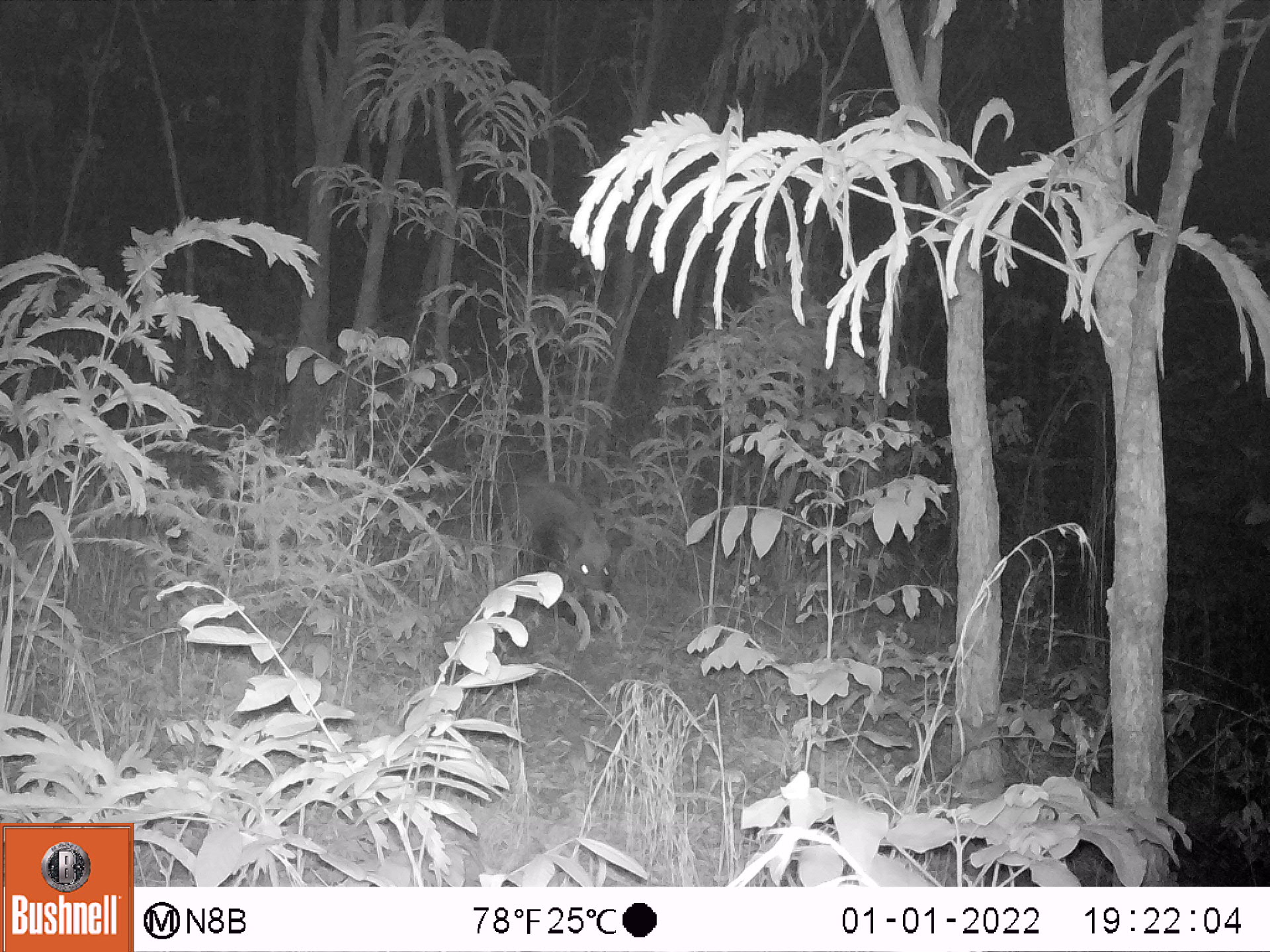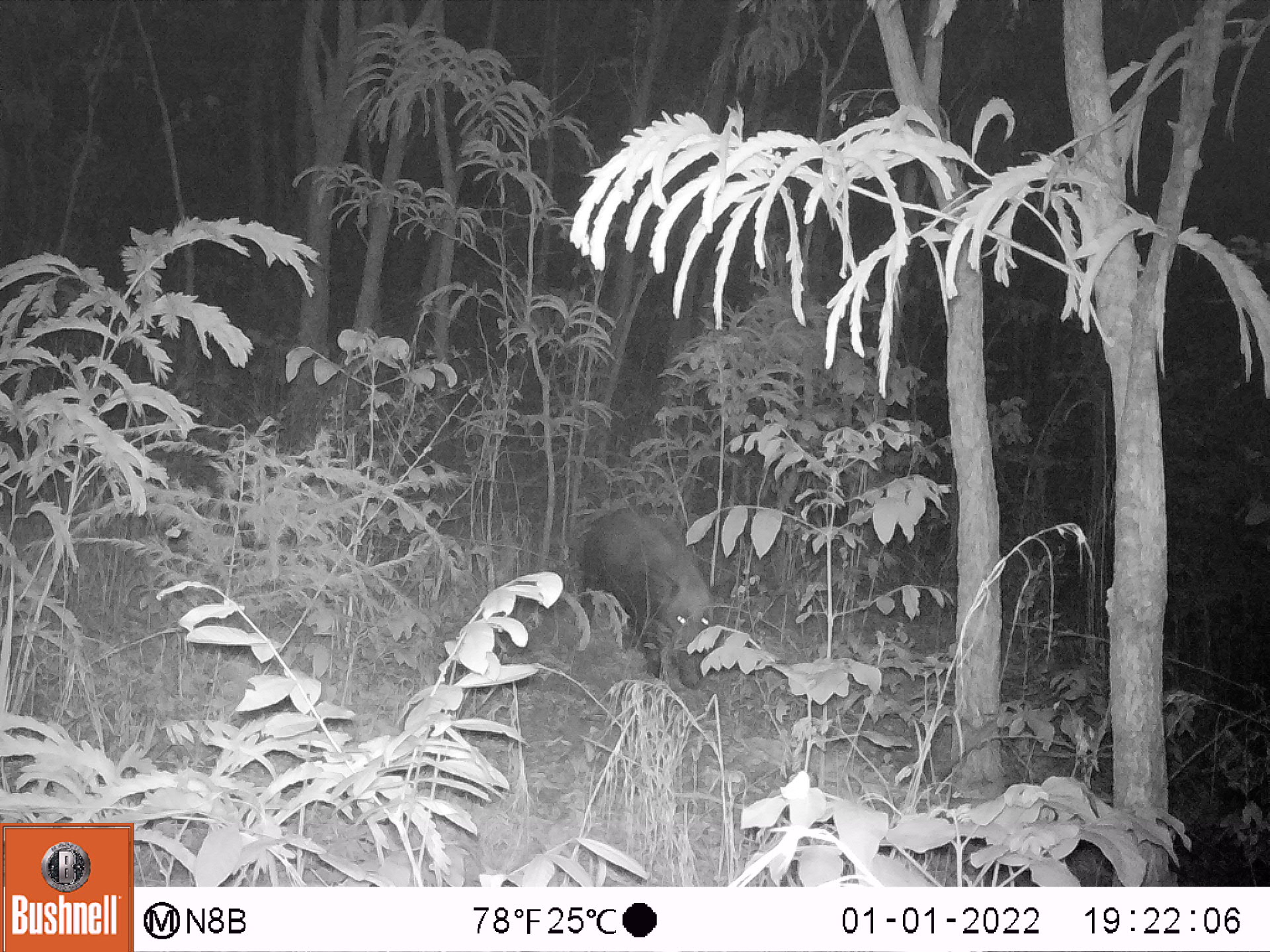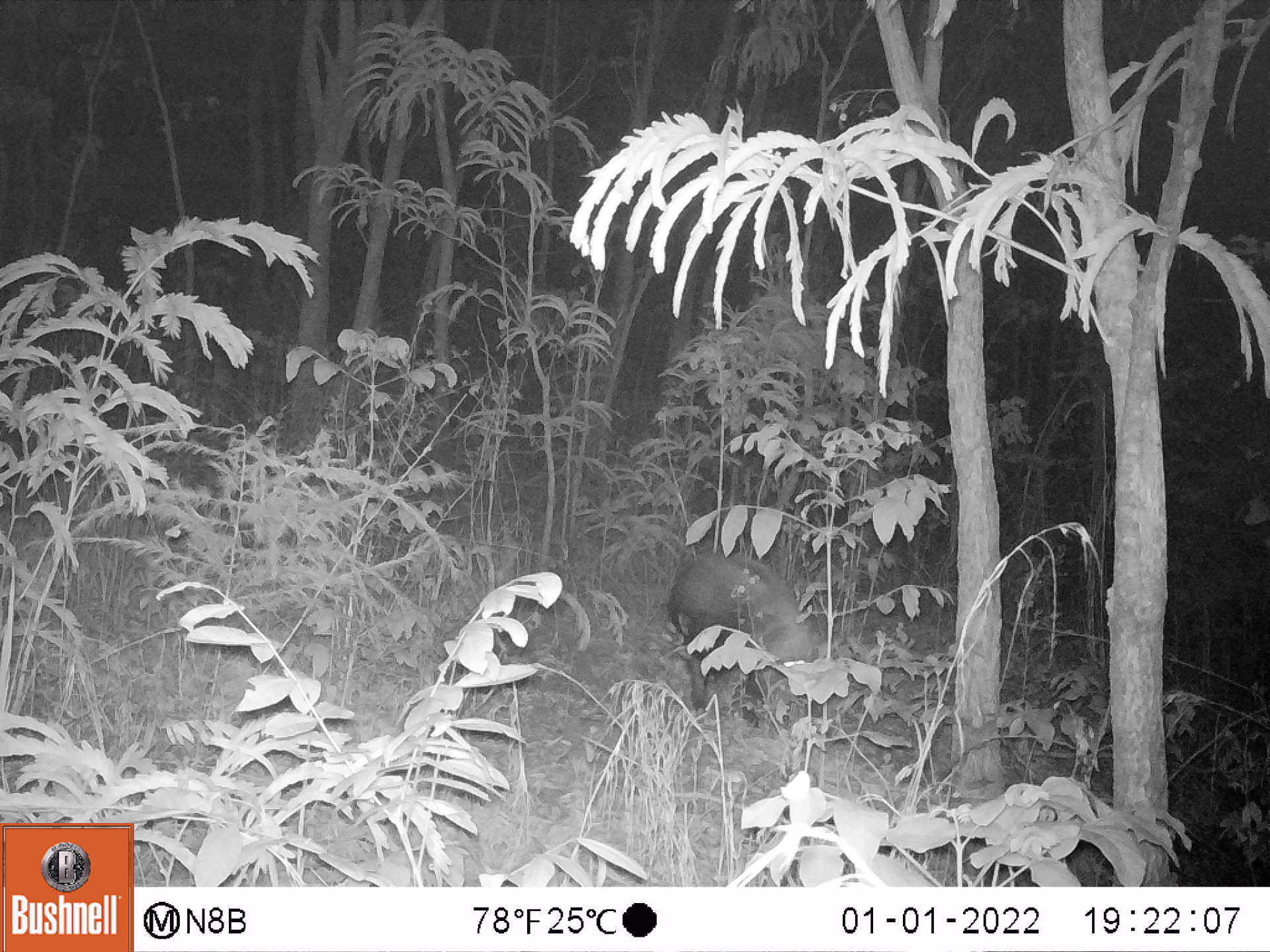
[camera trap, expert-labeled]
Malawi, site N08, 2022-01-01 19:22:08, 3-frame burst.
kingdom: Animalia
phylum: Chordata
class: Mammalia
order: Artiodactyla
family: Suidae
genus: Potamochoerus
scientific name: Potamochoerus larvatus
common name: bushpig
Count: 1.